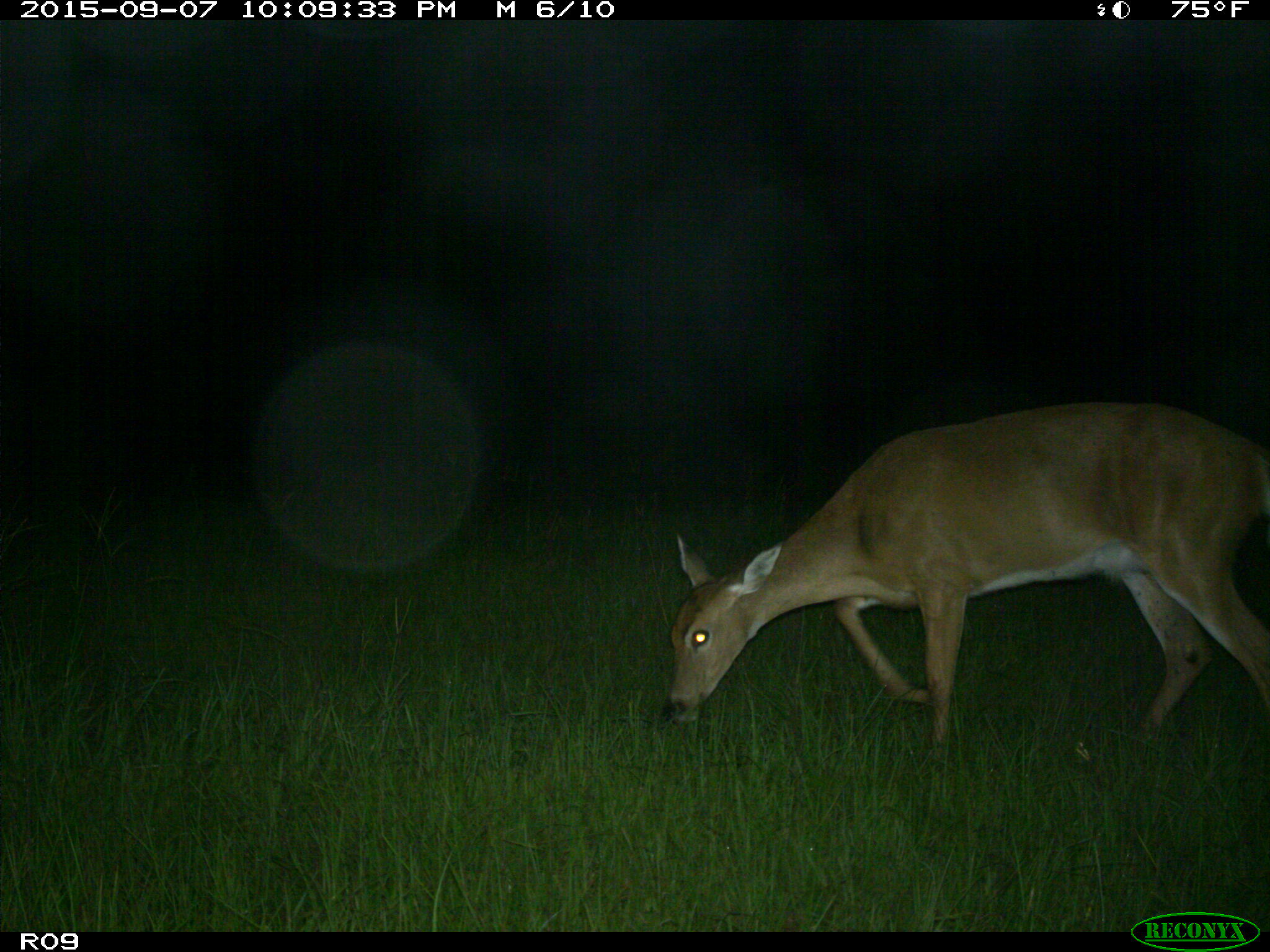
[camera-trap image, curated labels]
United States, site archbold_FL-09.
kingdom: Animalia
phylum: Chordata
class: Mammalia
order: Artiodactyla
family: Cervidae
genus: Odocoileus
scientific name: Odocoileus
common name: deer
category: unidentified deer